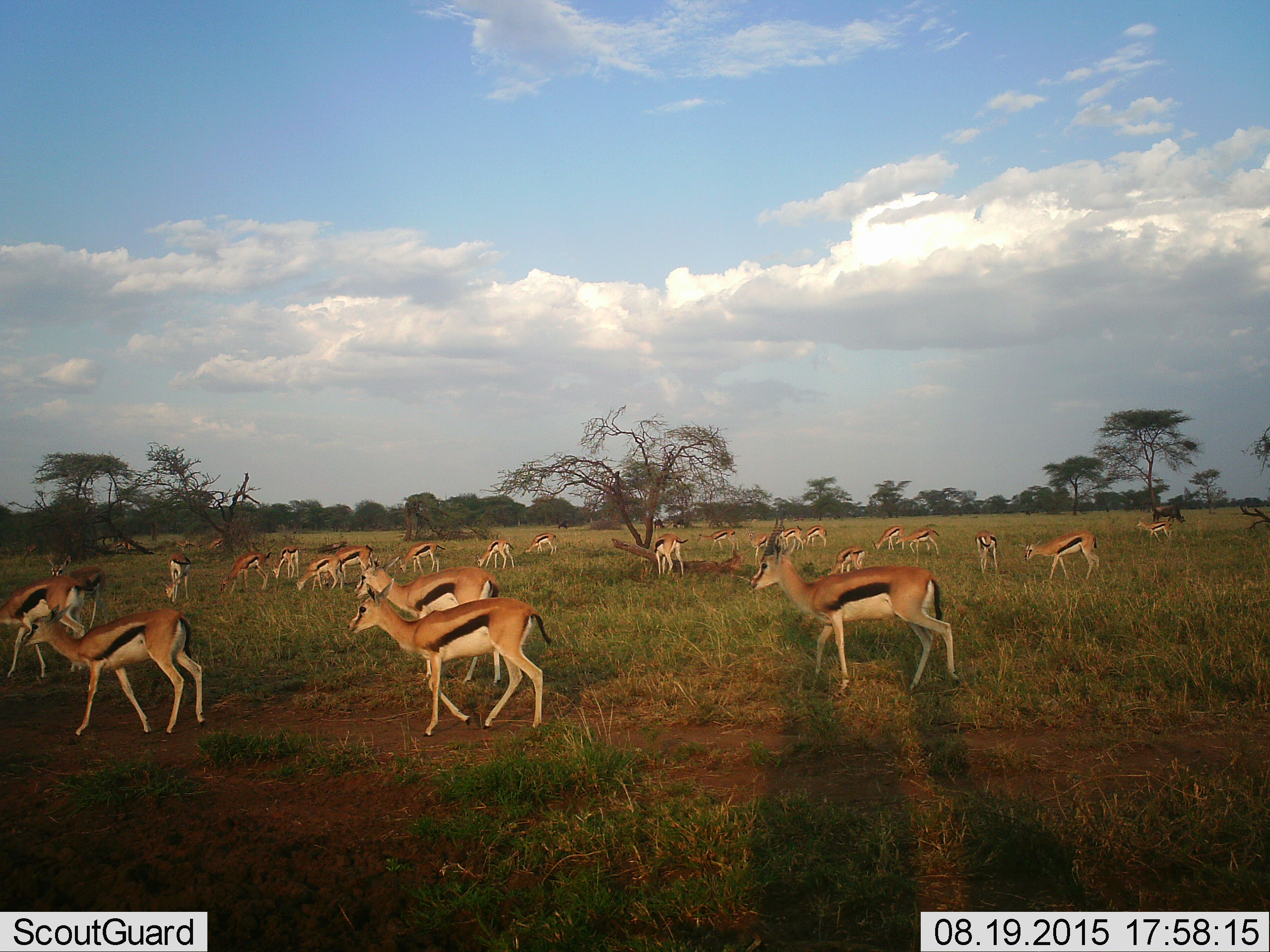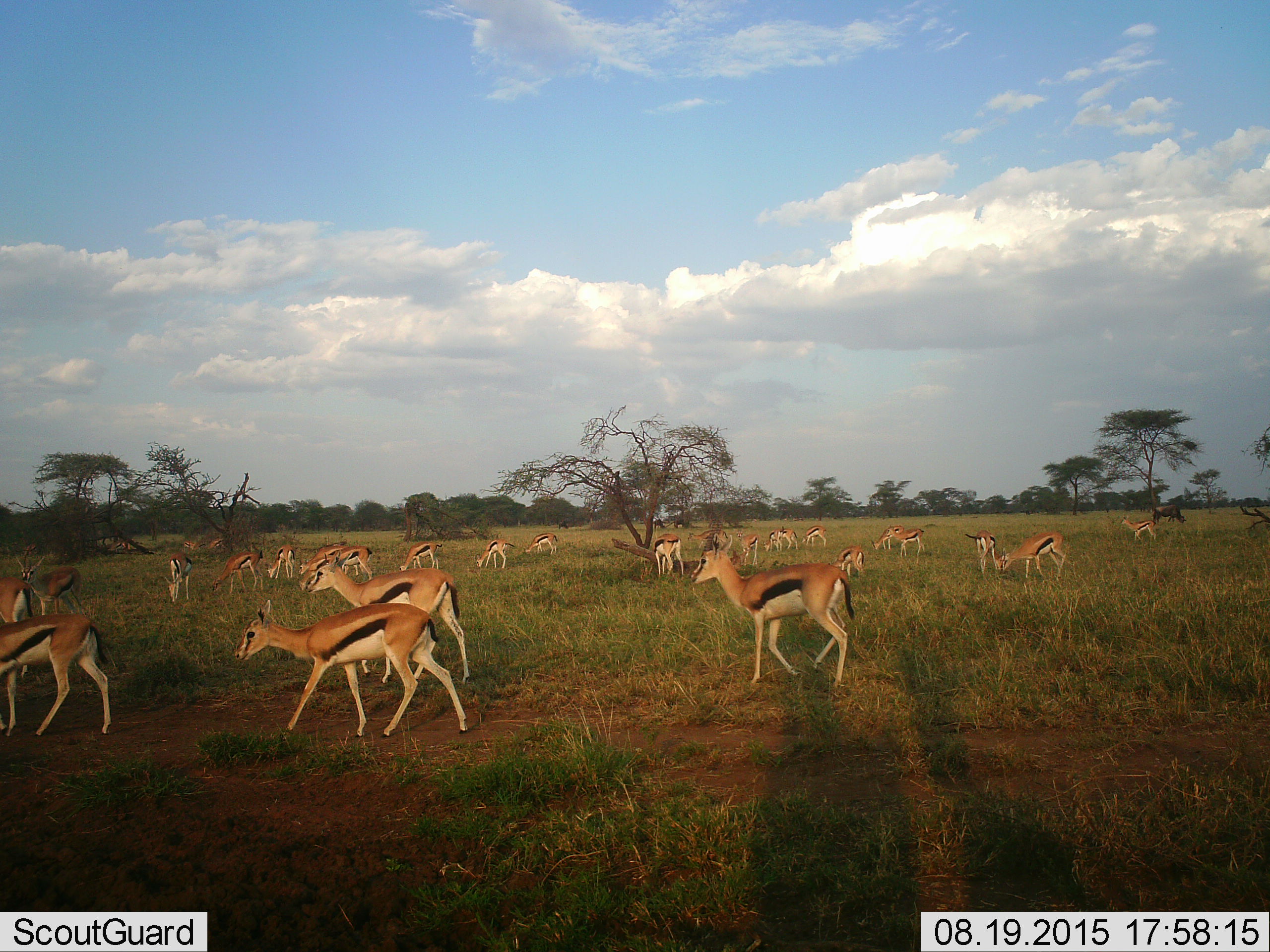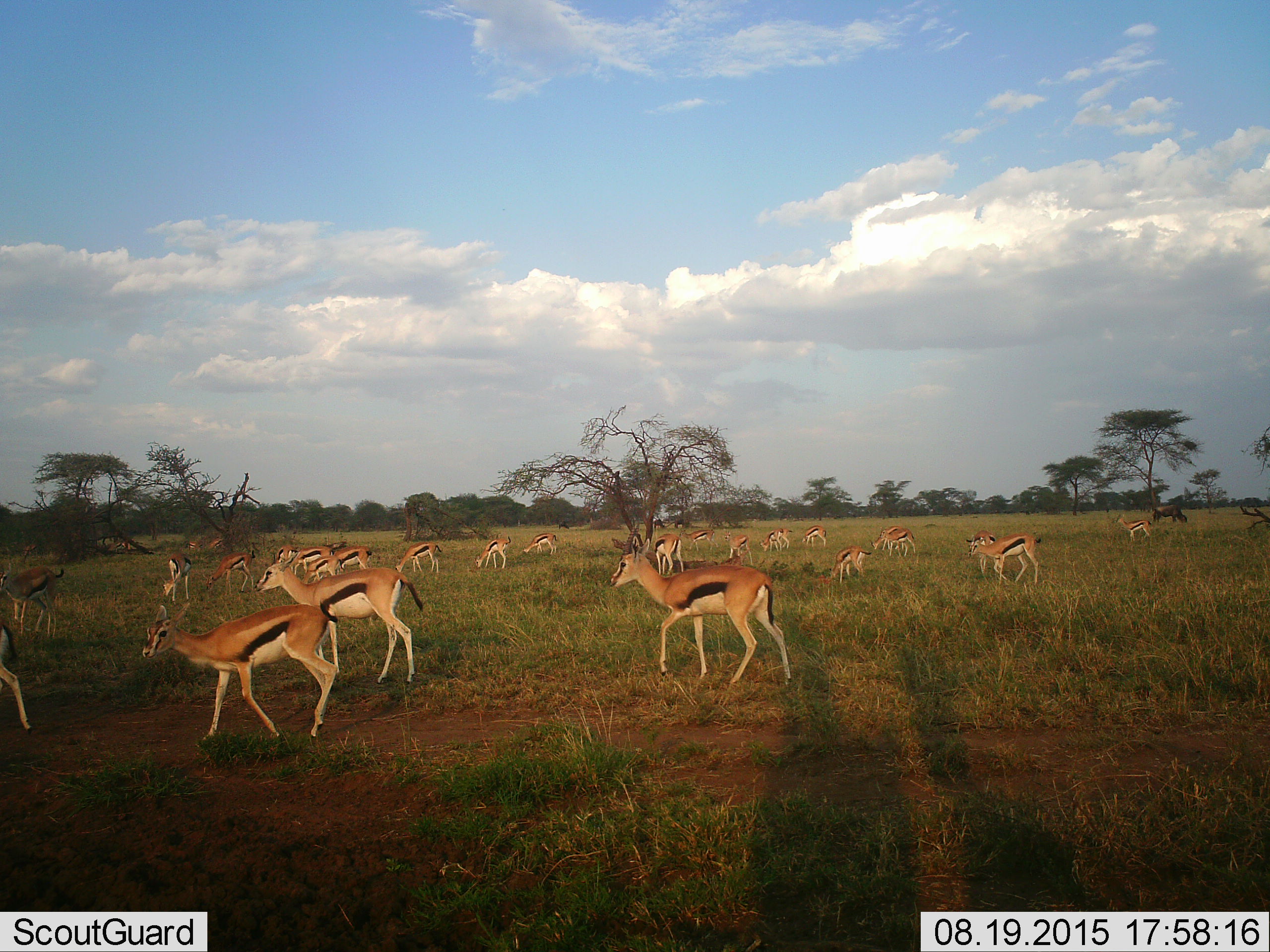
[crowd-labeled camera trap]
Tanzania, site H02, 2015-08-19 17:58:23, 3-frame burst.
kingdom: Animalia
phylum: Chordata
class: Mammalia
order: Artiodactyla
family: Bovidae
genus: Eudorcas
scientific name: Eudorcas thomsonii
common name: thomson's gazelle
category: gazellethomsons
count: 11-50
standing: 60%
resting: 20%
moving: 70%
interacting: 0%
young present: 10%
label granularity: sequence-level